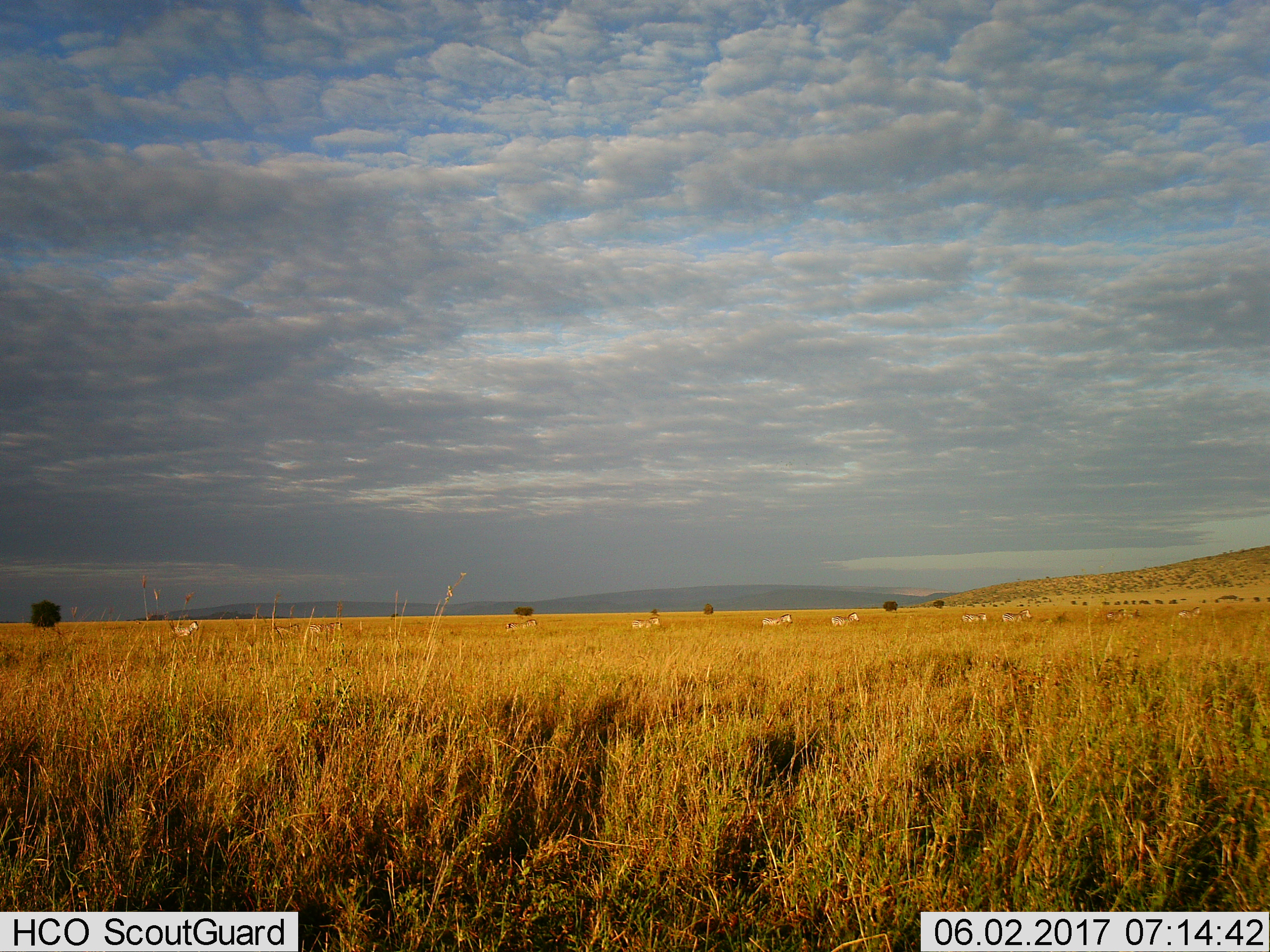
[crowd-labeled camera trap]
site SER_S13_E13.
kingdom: Animalia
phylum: Chordata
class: Mammalia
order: Perissodactyla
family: Equidae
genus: Equus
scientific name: Equus quagga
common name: plains zebra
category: zebraplains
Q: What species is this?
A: Zebraplains (plains zebra) (Equus quagga).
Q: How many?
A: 11-50.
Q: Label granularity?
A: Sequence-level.